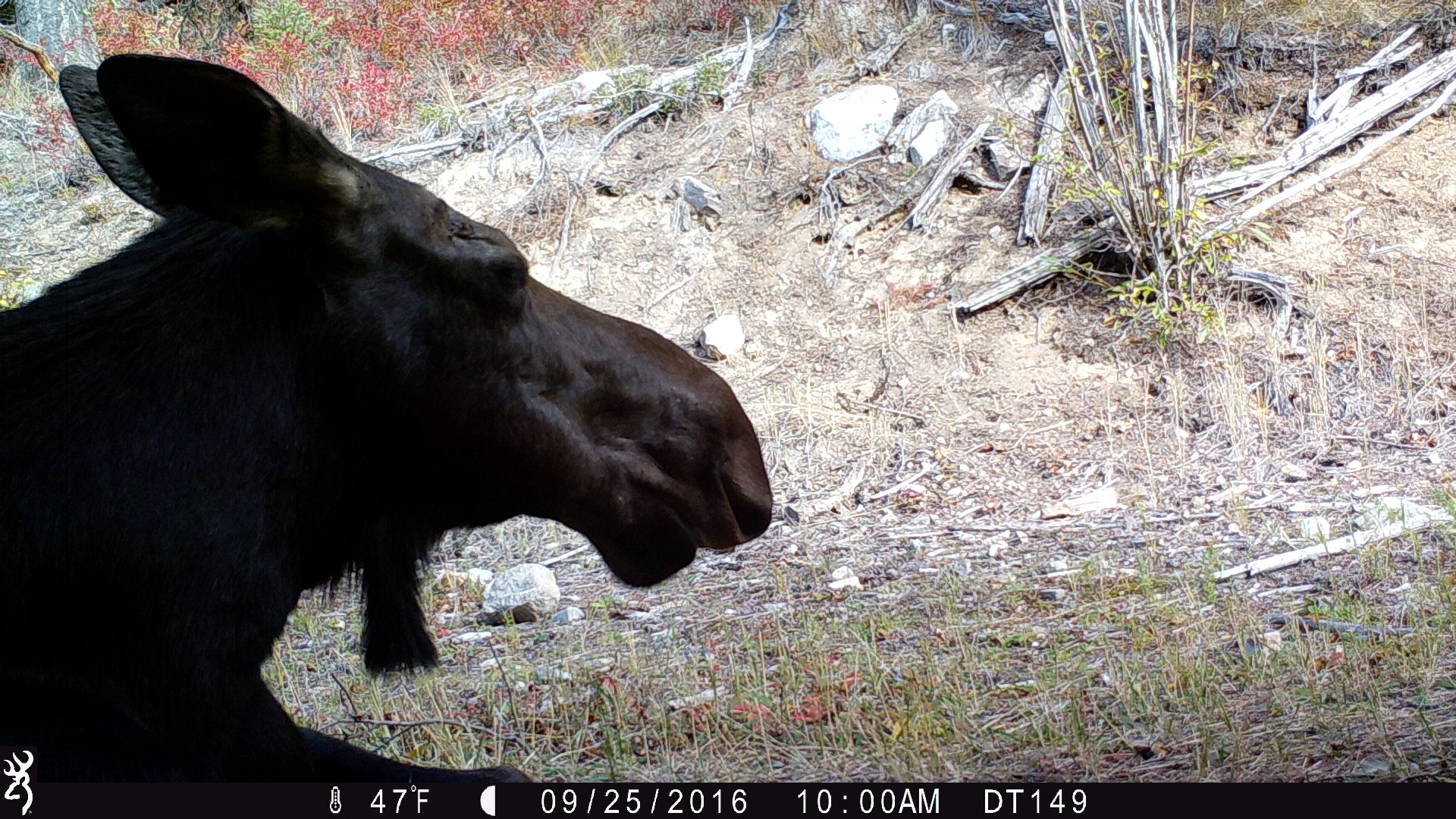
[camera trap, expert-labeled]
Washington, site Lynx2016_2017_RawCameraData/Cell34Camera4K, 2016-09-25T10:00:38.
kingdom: Animalia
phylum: Chordata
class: Mammalia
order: Artiodactyla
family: Cervidae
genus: Alces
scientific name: Alces alces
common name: moose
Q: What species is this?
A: Alces alces (moose).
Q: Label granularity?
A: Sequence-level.